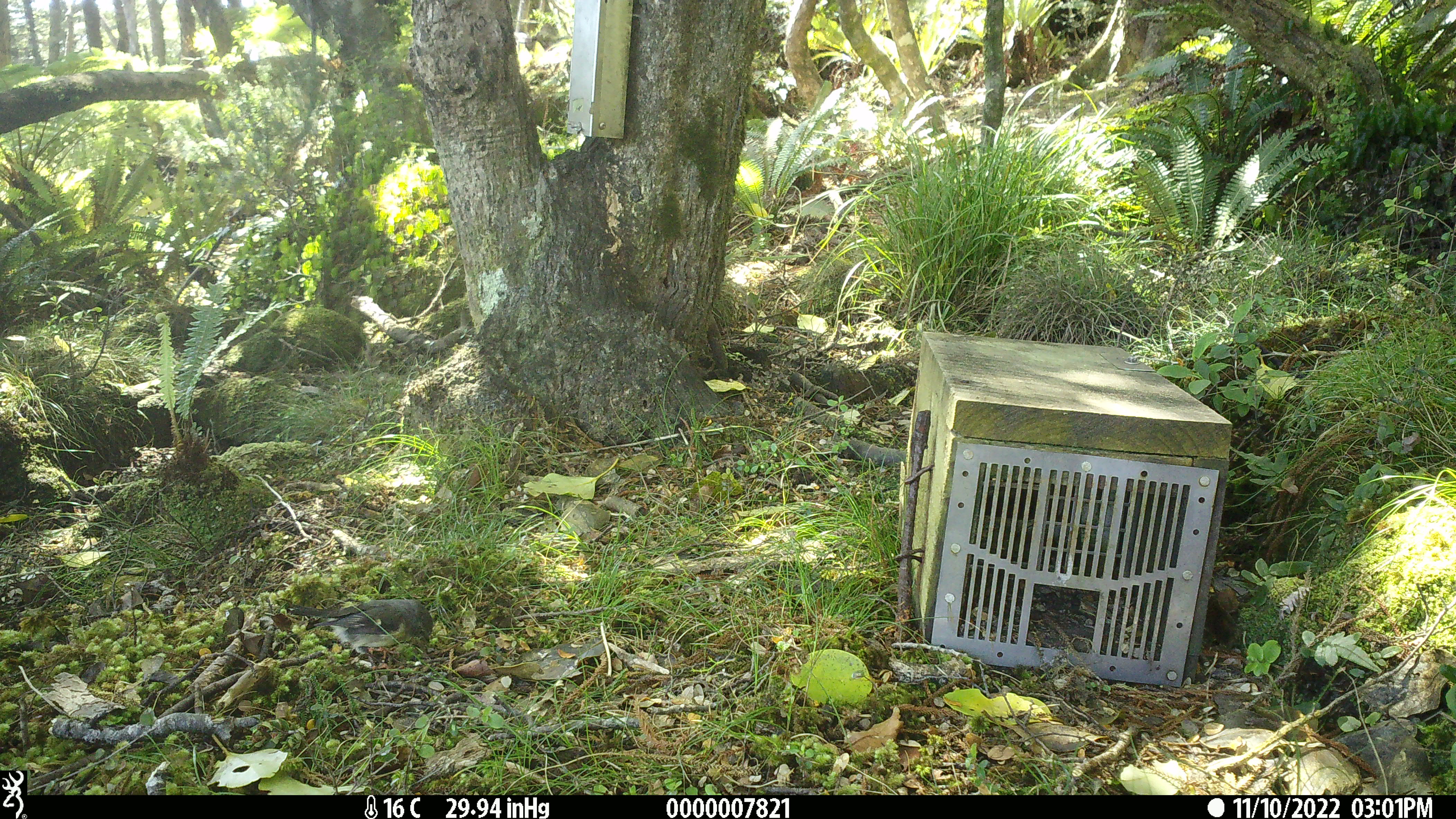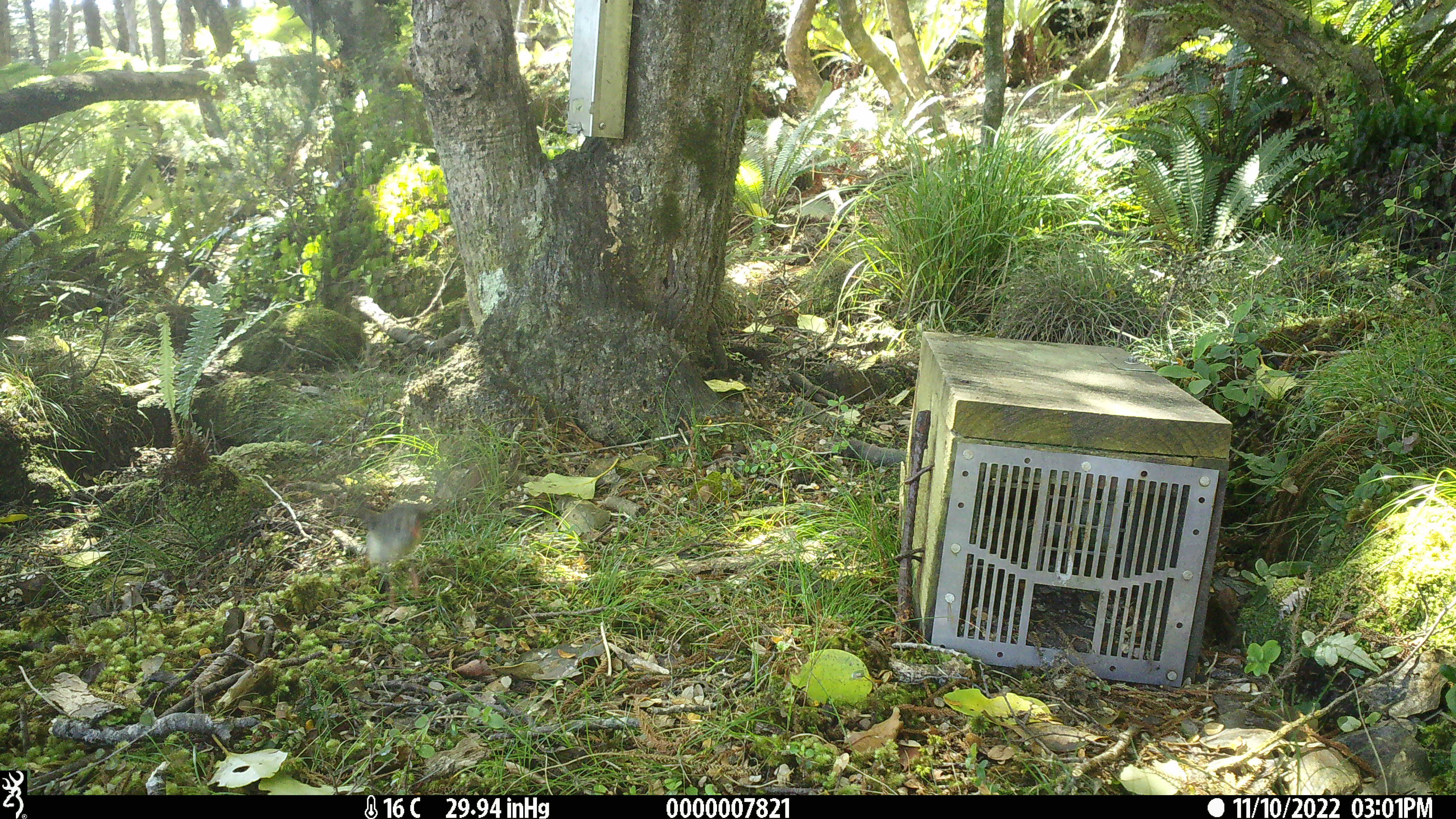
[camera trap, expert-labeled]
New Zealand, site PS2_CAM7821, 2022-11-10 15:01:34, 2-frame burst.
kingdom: Animalia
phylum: Chordata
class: Aves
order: Passeriformes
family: Petroicidae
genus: Petroica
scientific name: Petroica macrocephala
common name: tomtit